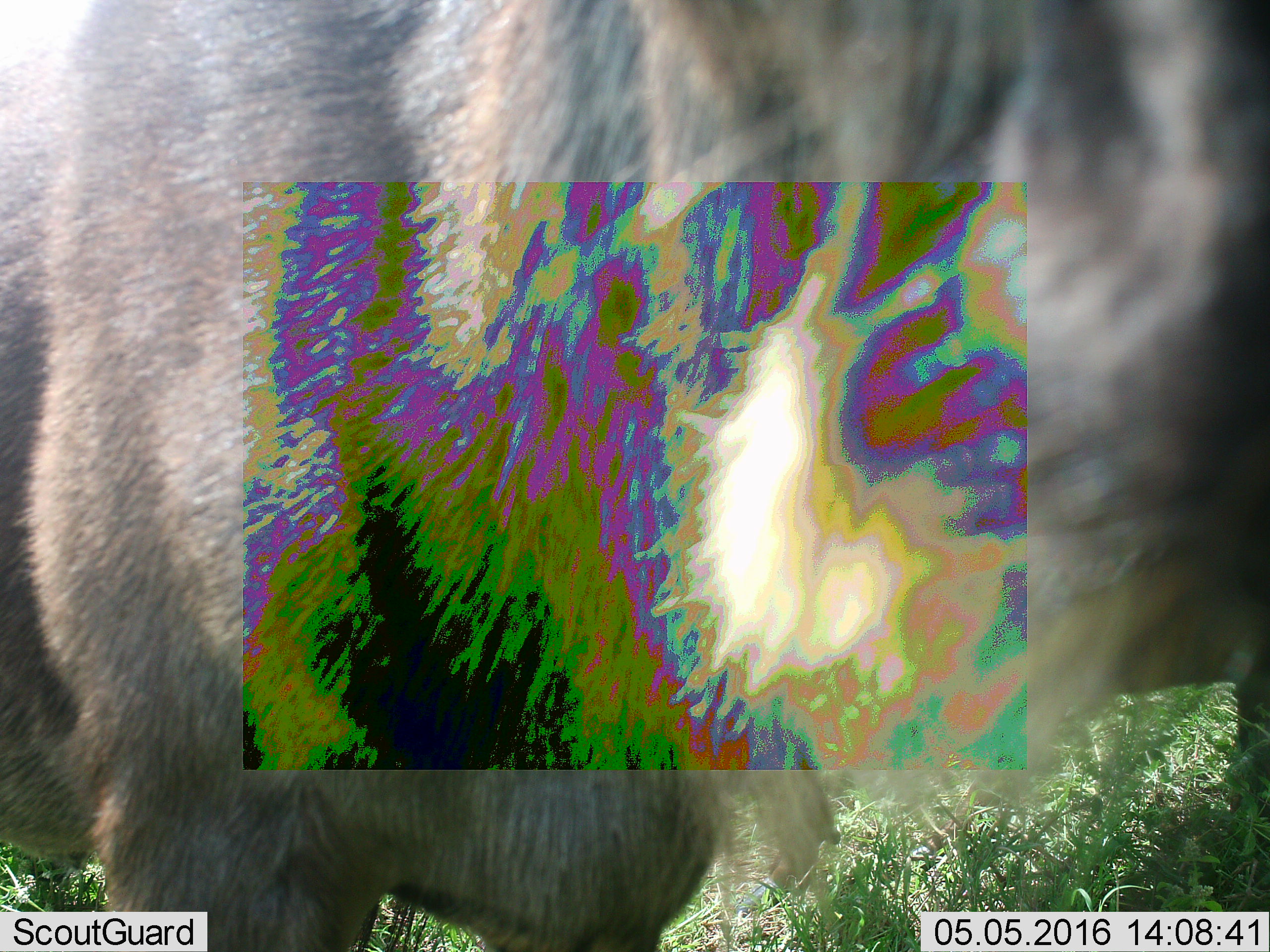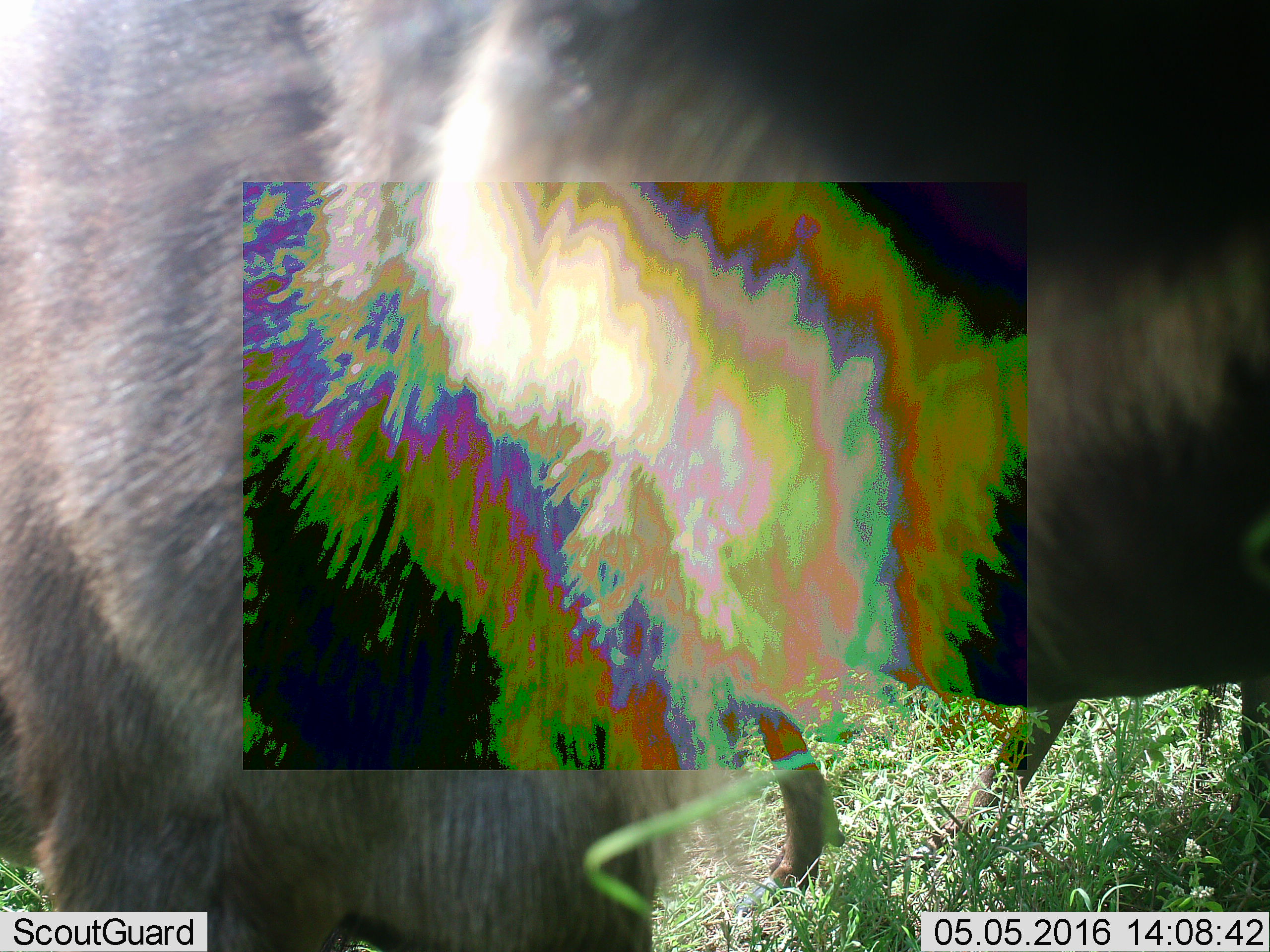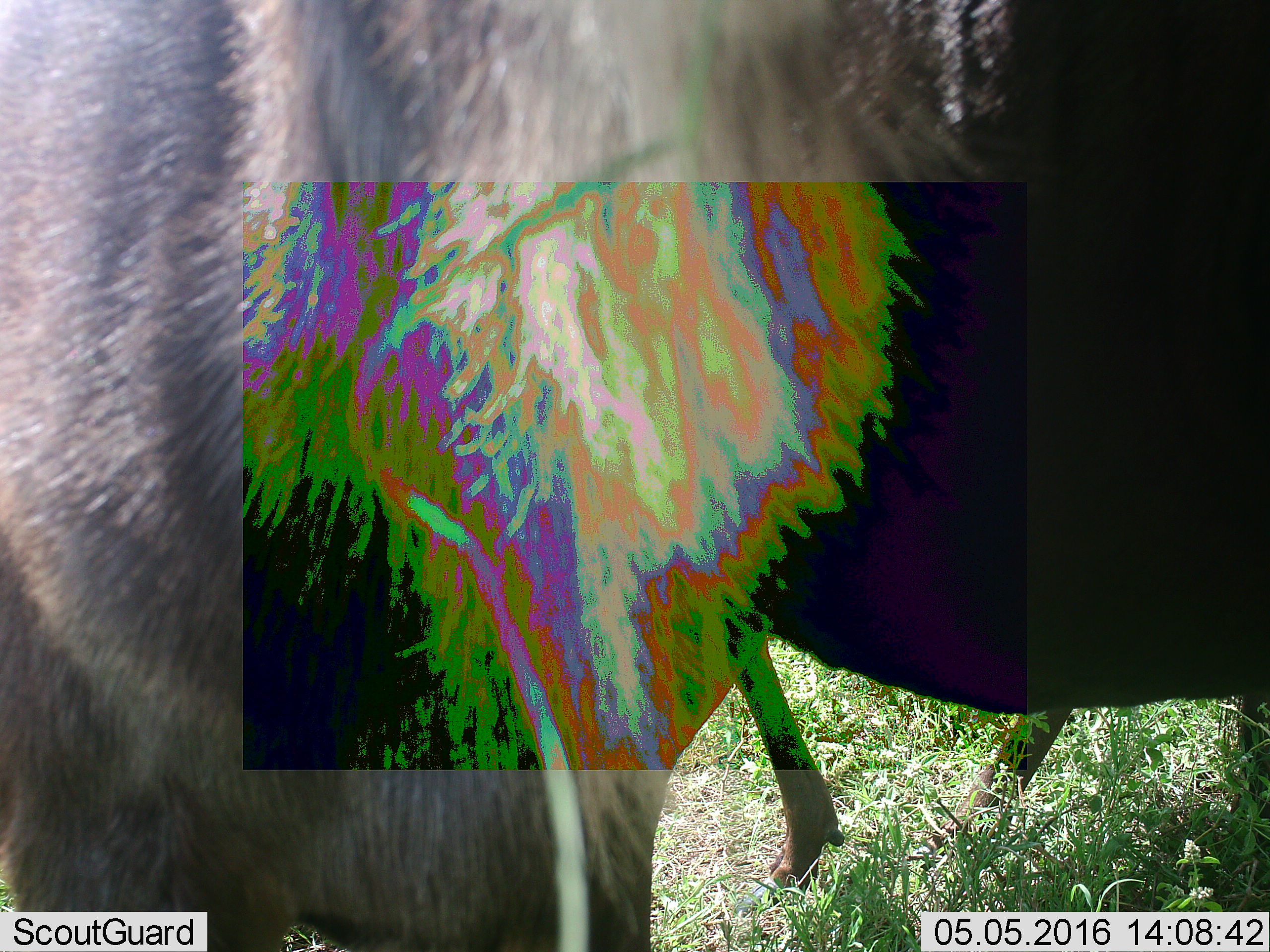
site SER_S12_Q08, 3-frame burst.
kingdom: Animalia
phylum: Chordata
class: Mammalia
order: Artiodactyla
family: Bovidae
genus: Connochaetes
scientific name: Connochaetes taurinus taurinus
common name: blue wildebeest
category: wildebeestblue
Wildebeestblue (blue wildebeest) (Connochaetes taurinus taurinus), count 2. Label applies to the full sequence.